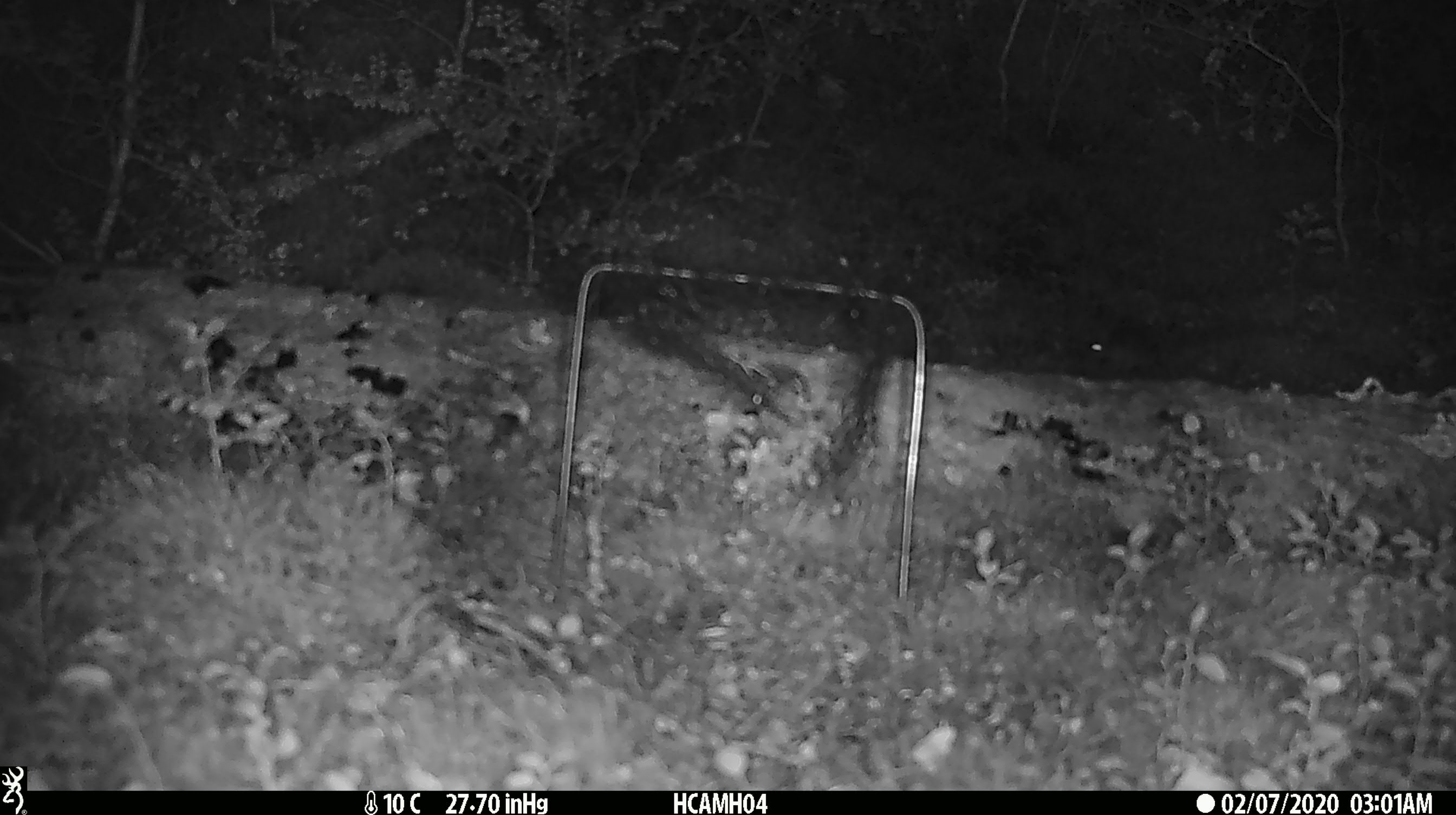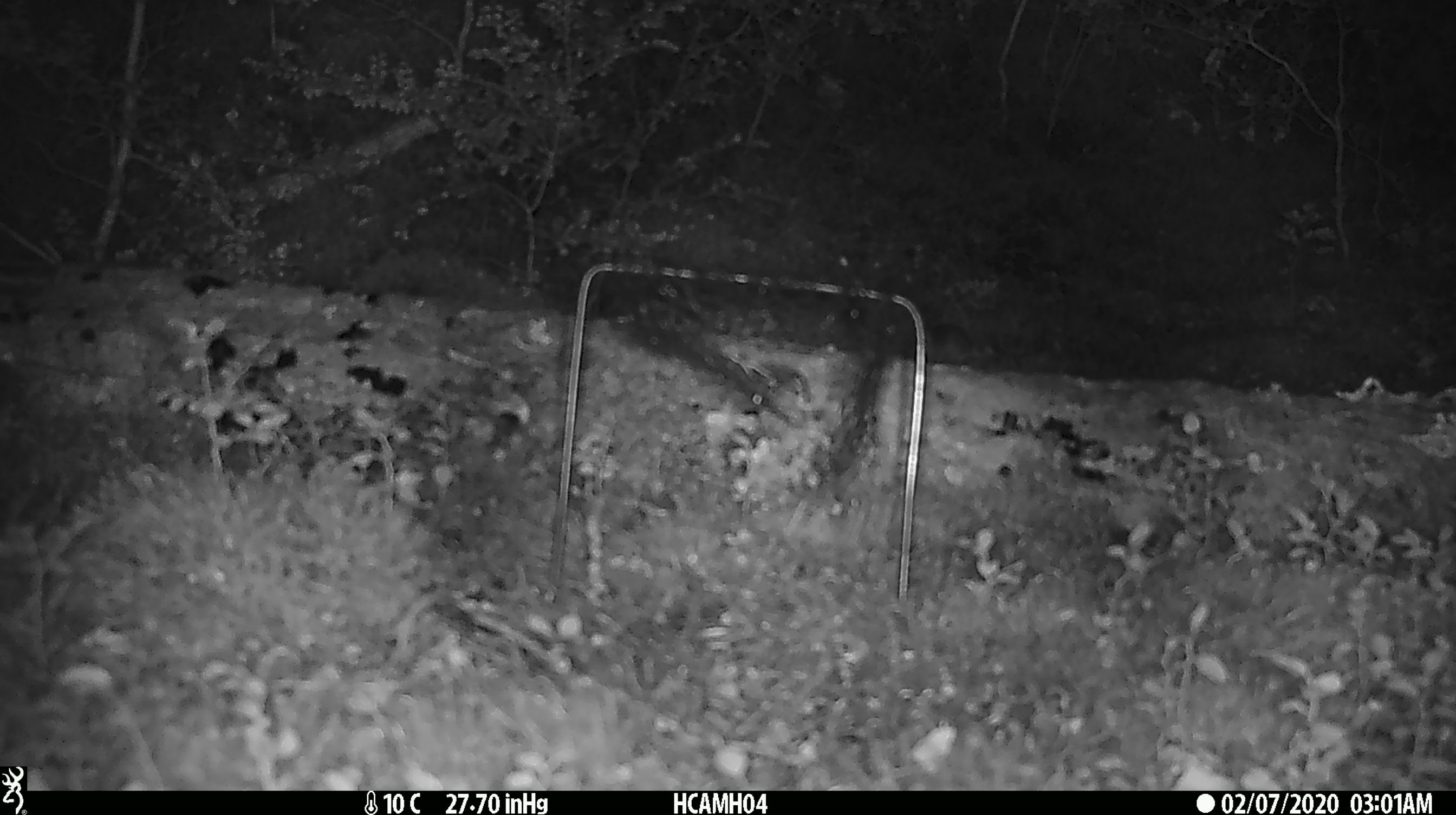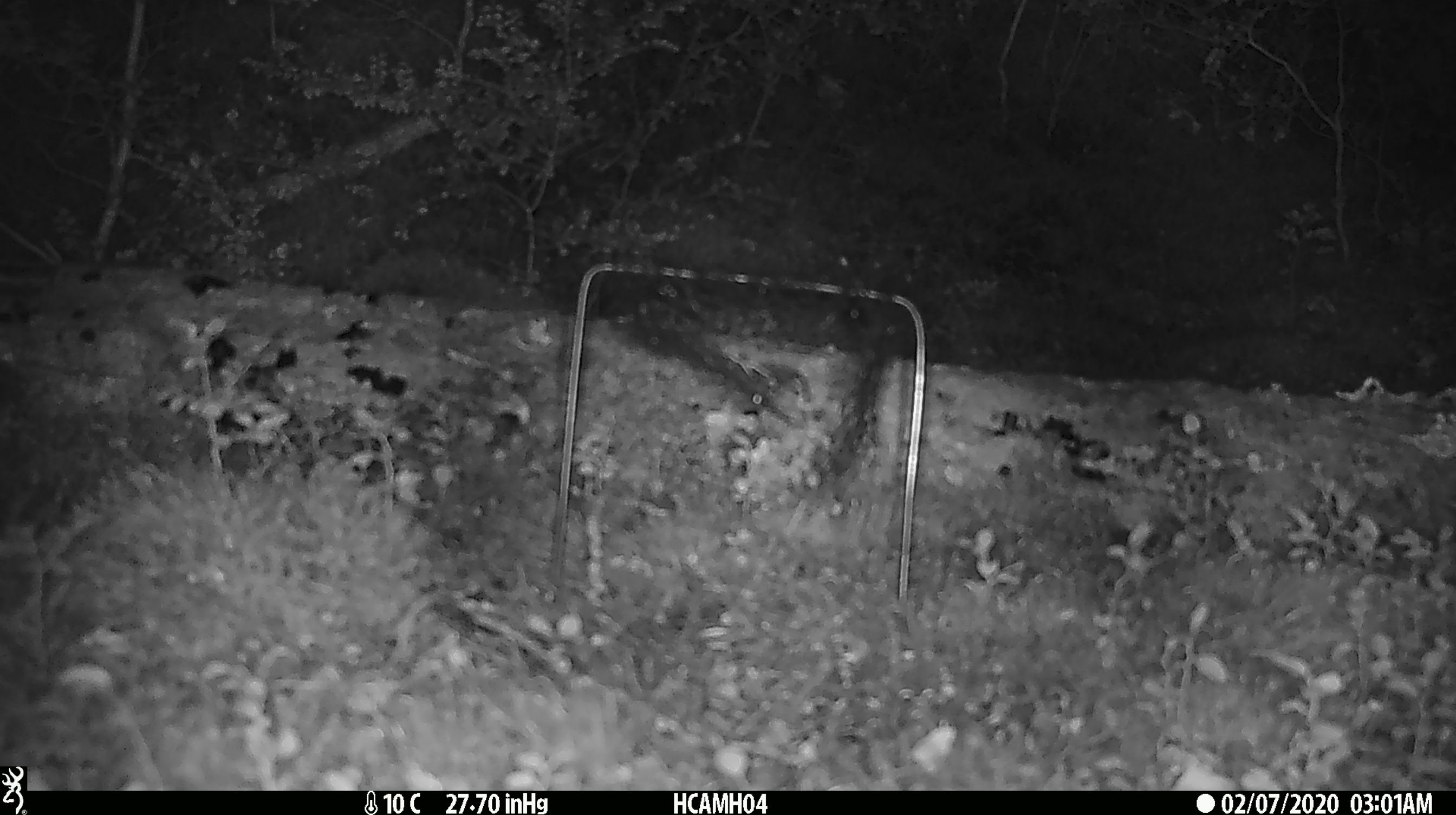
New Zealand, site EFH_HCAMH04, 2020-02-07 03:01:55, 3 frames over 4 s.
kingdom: Animalia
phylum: Chordata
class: Mammalia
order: Rodentia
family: Muridae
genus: Mus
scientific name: Mus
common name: mouse